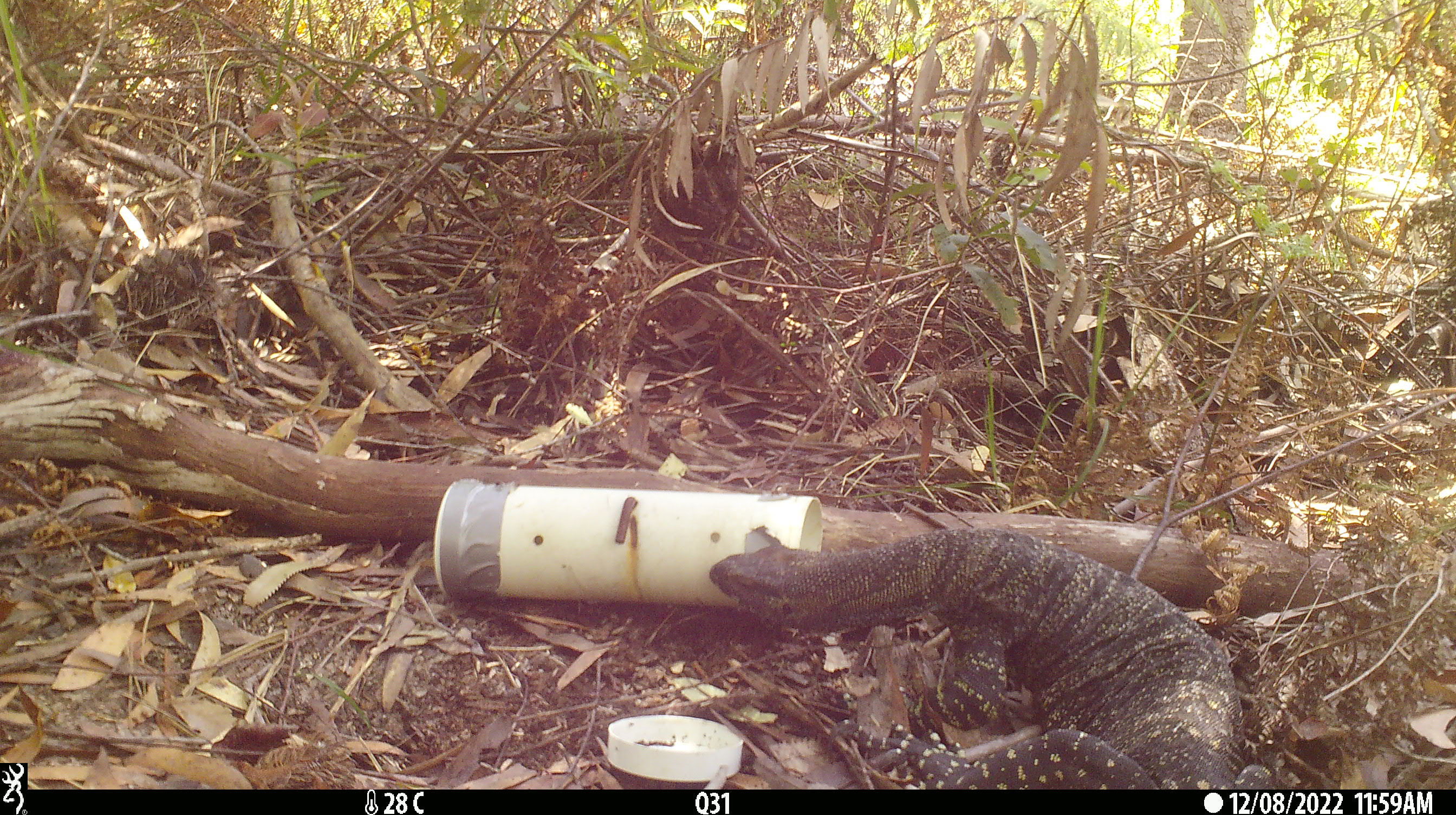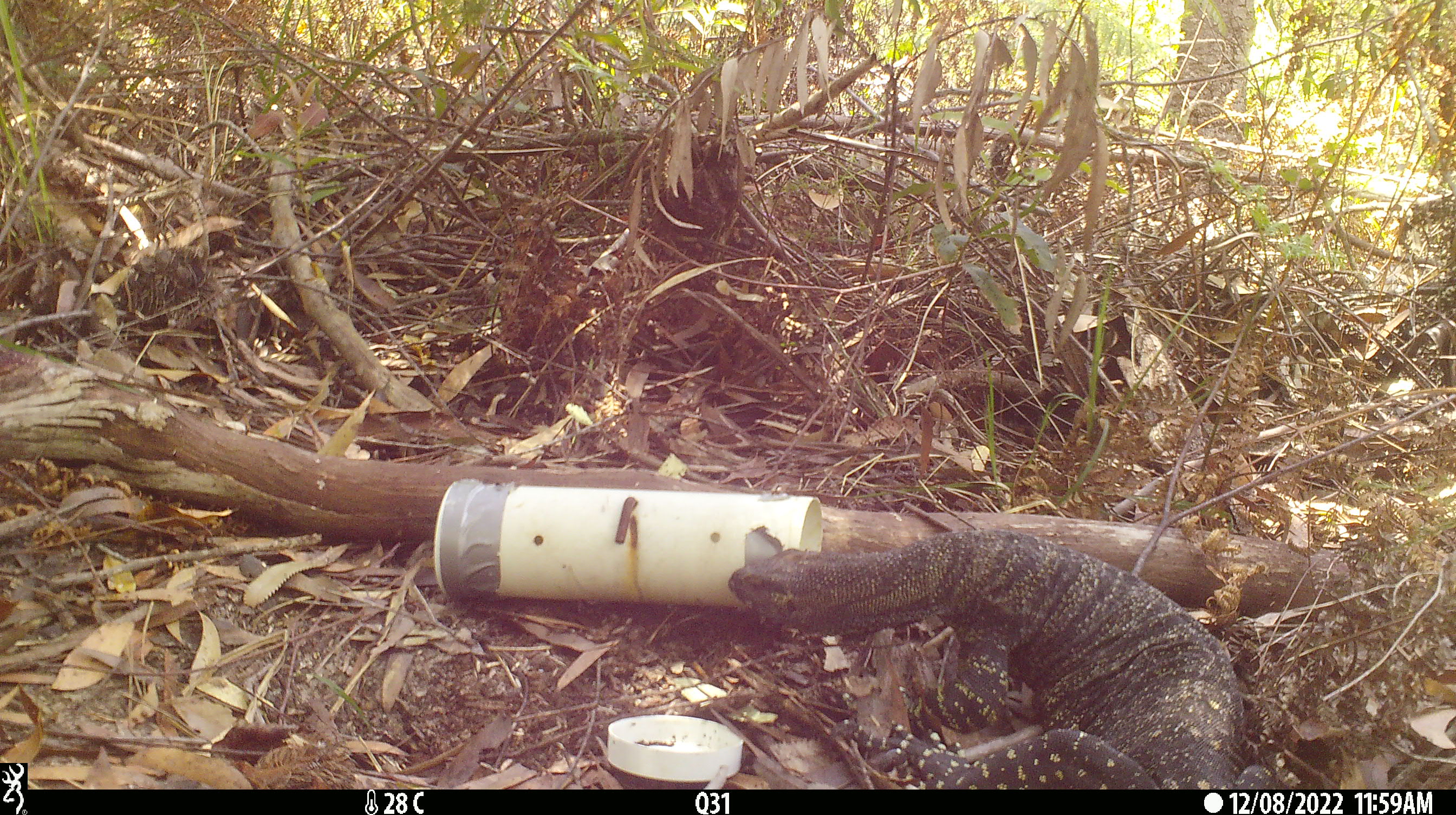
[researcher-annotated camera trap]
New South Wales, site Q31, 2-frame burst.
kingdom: Animalia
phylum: Chordata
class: Reptilia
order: Squamata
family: Varanidae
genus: Varanus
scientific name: Varanus varius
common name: lace monitor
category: goanna